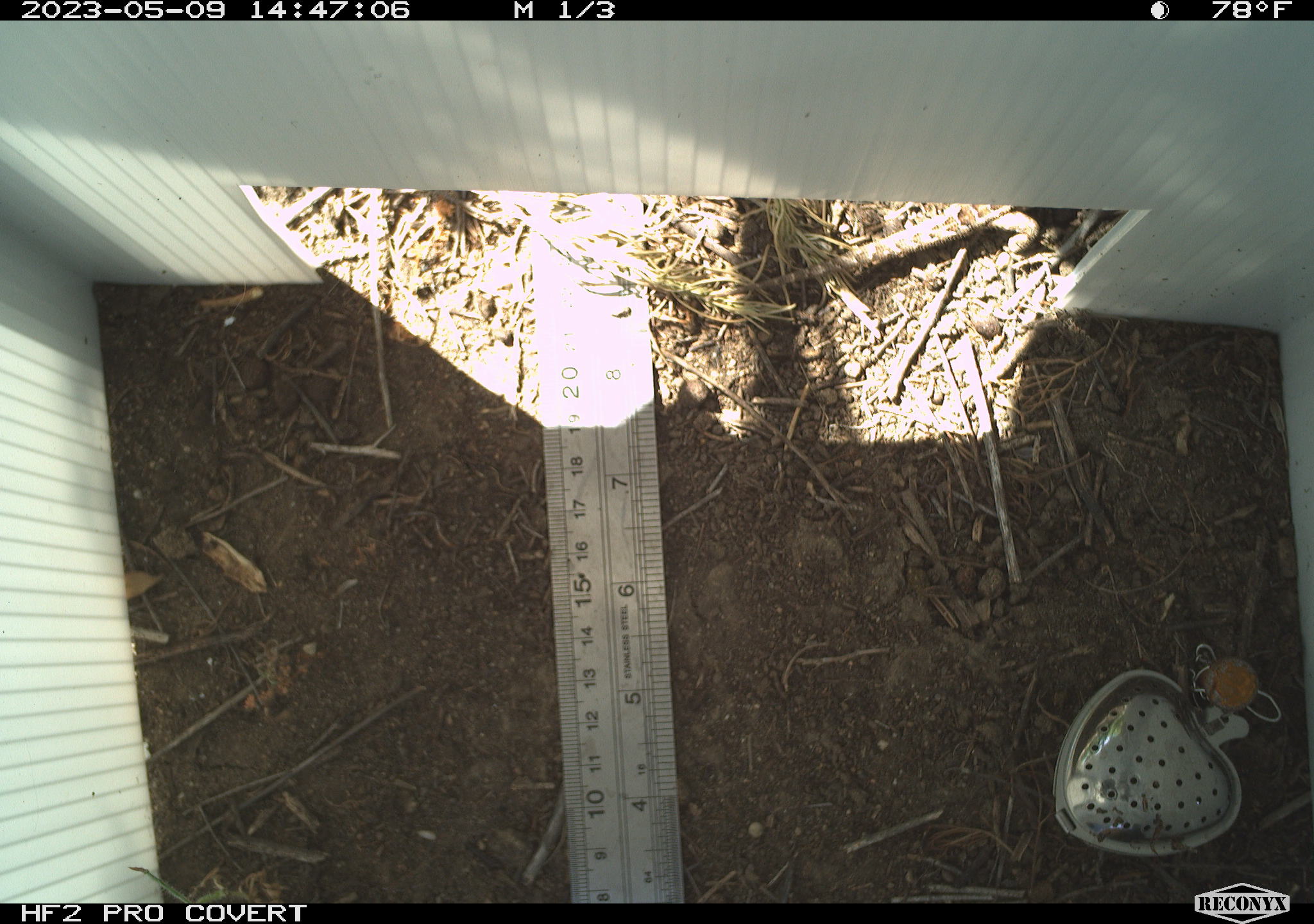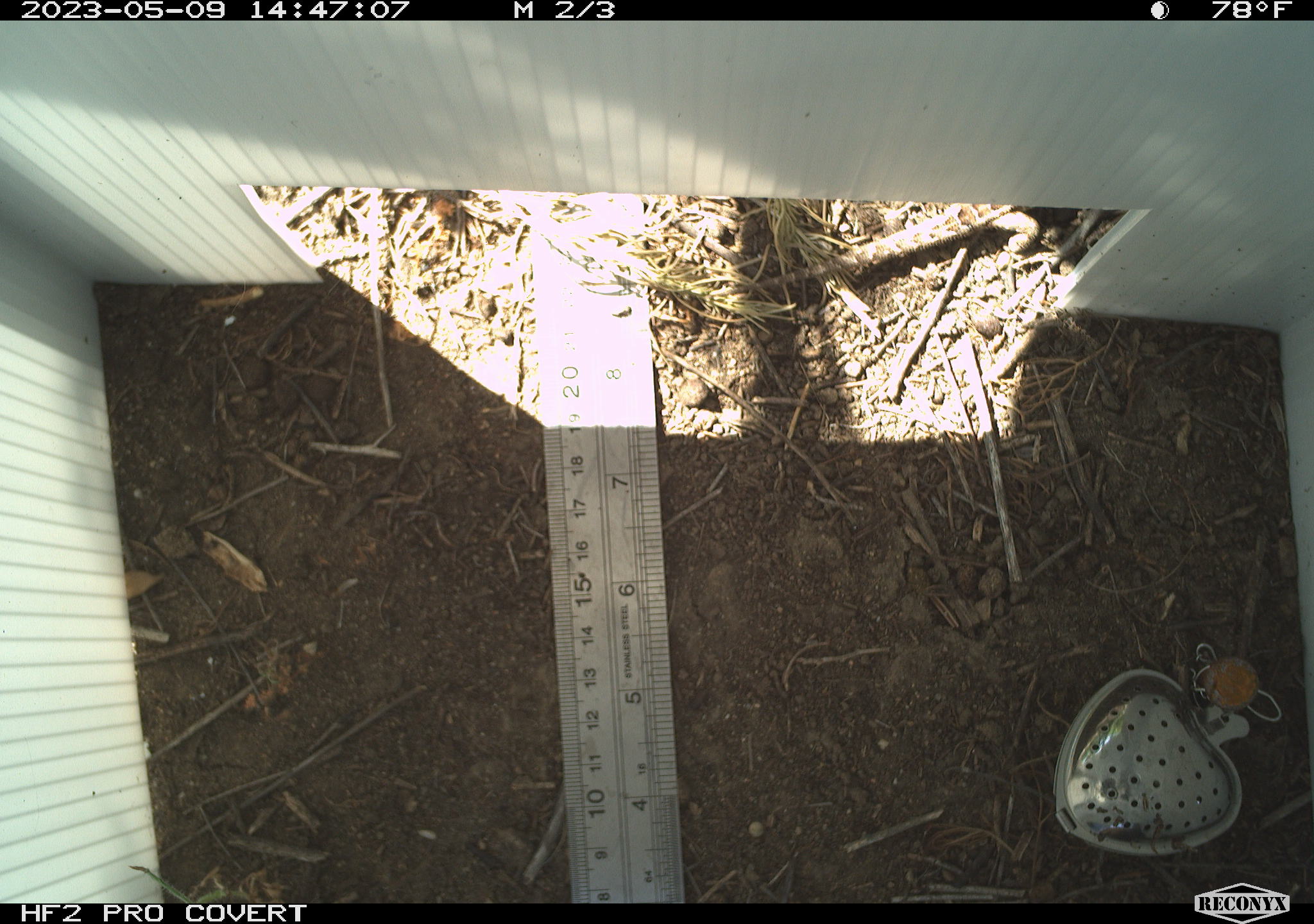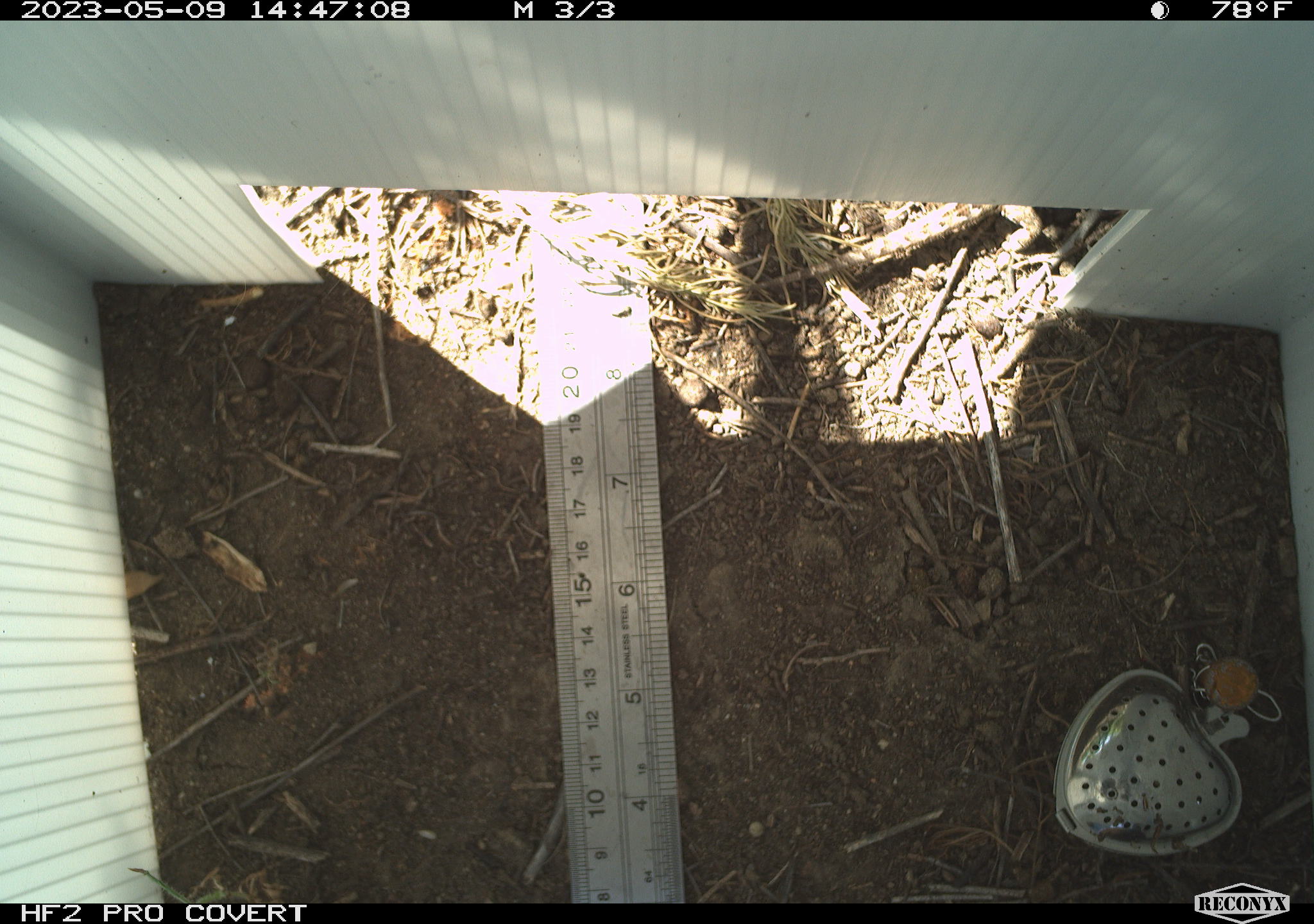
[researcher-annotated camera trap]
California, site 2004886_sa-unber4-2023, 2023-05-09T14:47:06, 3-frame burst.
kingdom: Animalia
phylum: Chordata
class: Reptilia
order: Squamata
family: Phrynosomatidae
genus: Sceloporus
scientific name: Sceloporus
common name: spiny lizards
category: sceloporus species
Sceloporus species (spiny lizards) (Sceloporus).